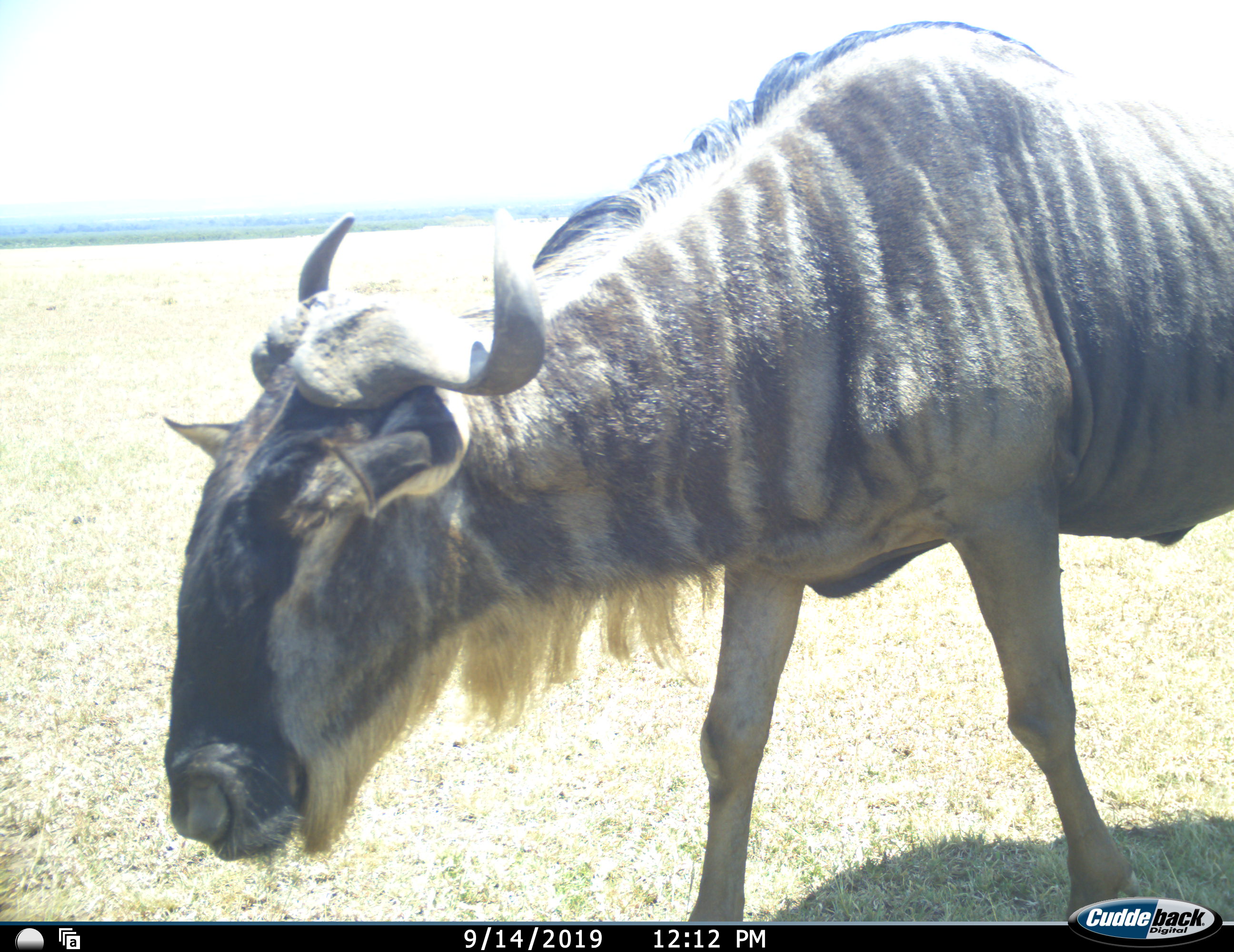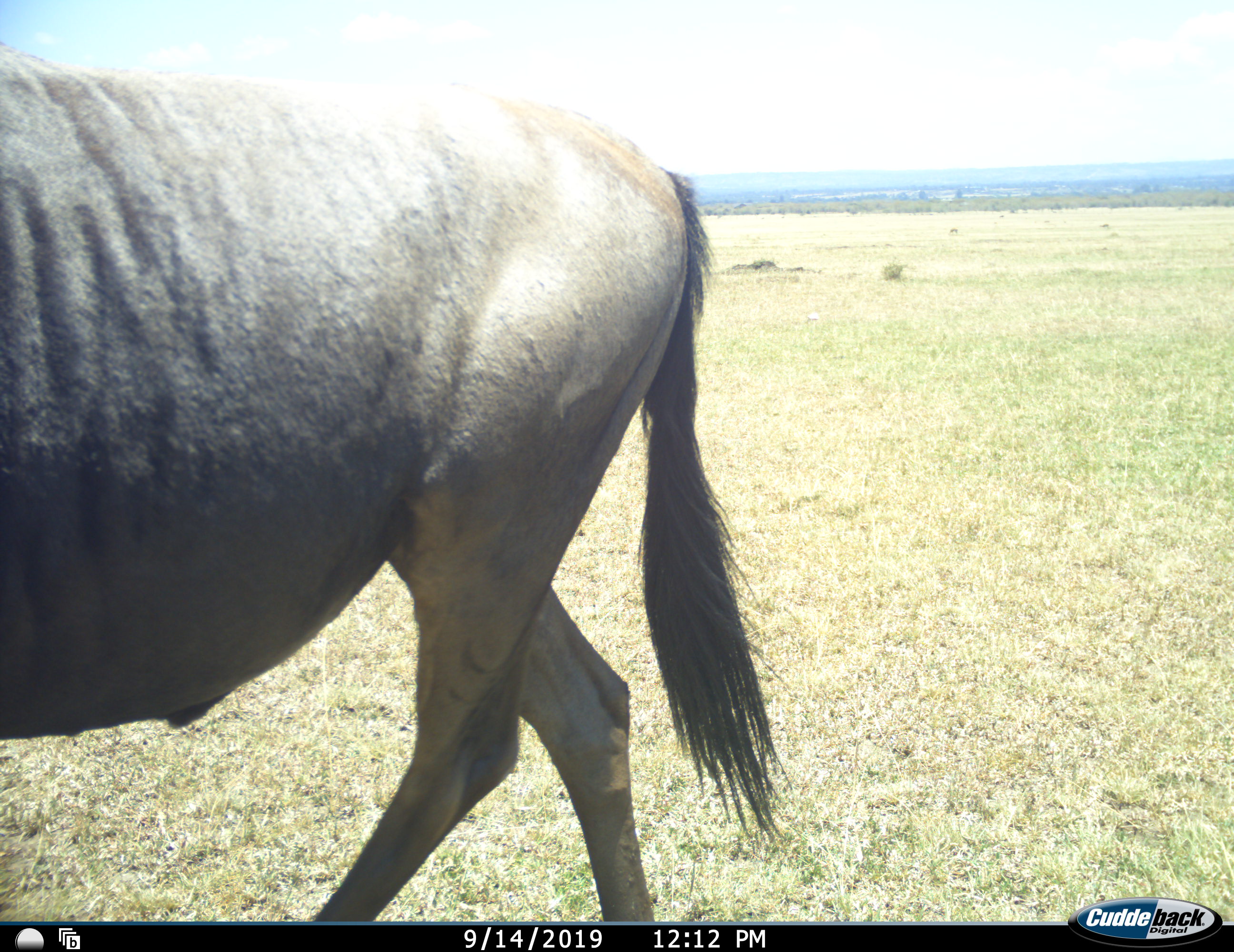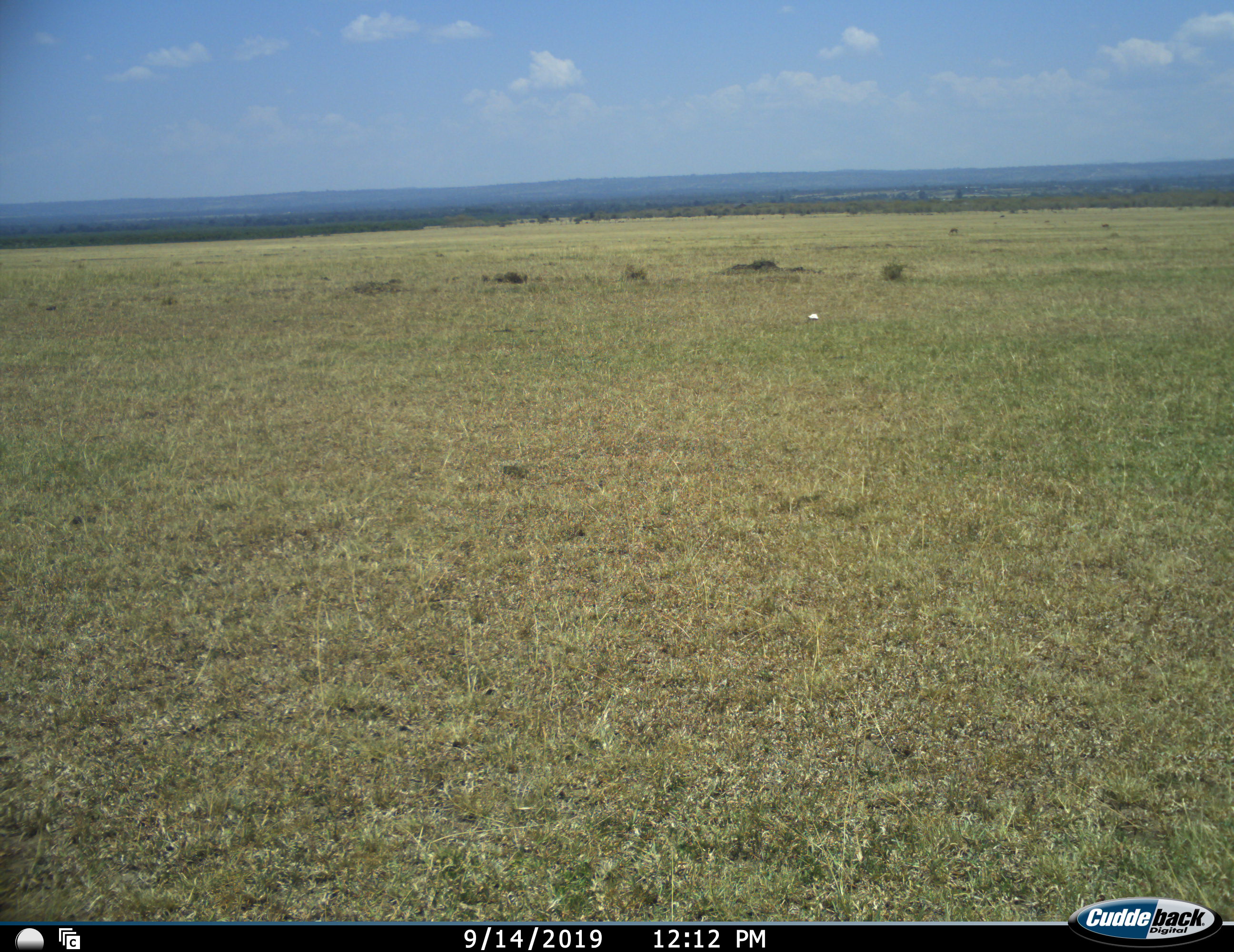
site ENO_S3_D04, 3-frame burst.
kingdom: Animalia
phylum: Chordata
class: Mammalia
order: Artiodactyla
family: Bovidae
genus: Connochaetes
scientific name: Connochaetes taurinus taurinus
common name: blue wildebeest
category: wildebeestblue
Wildebeestblue (blue wildebeest) (Connochaetes taurinus taurinus), count 1. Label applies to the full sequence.